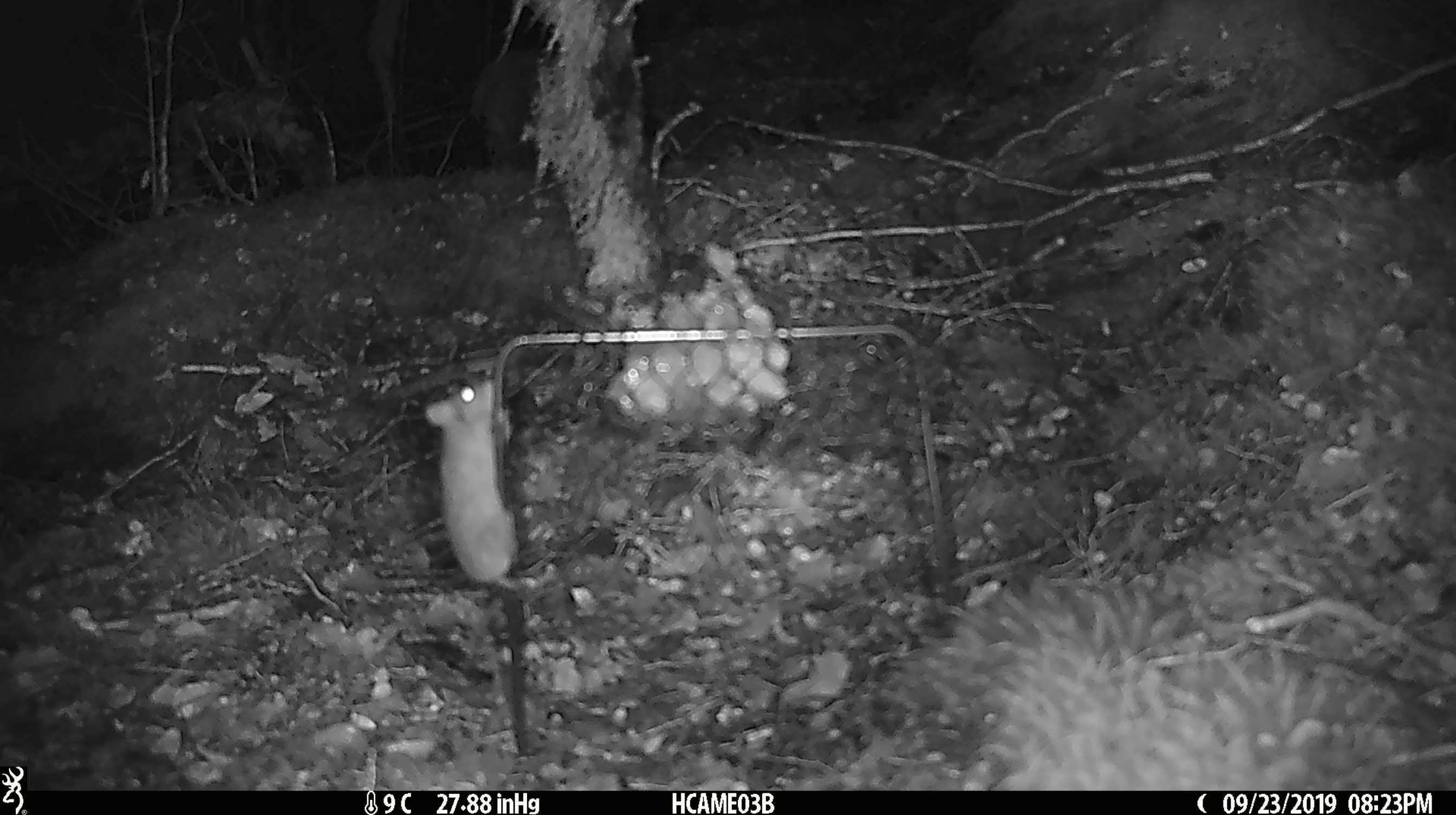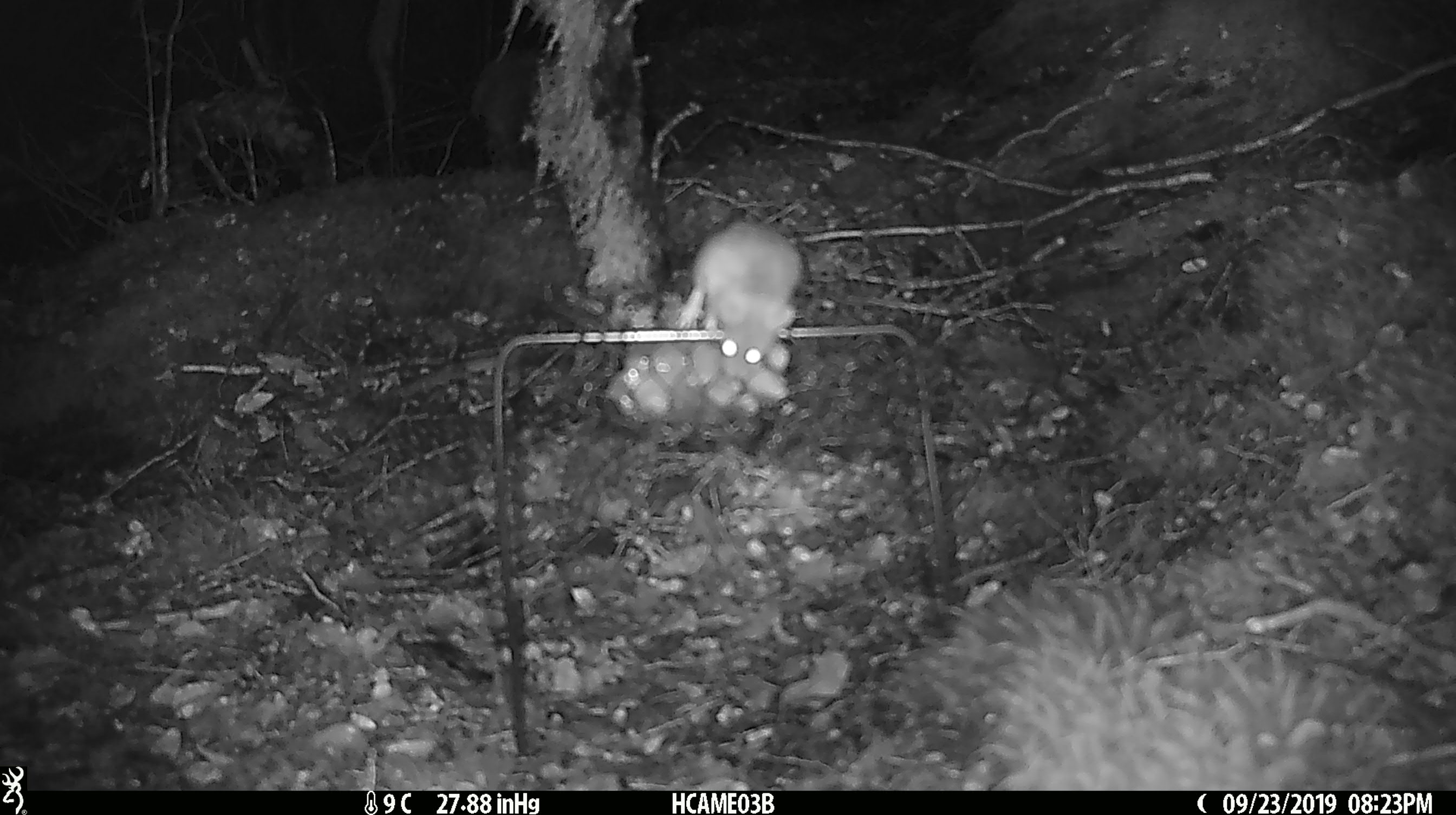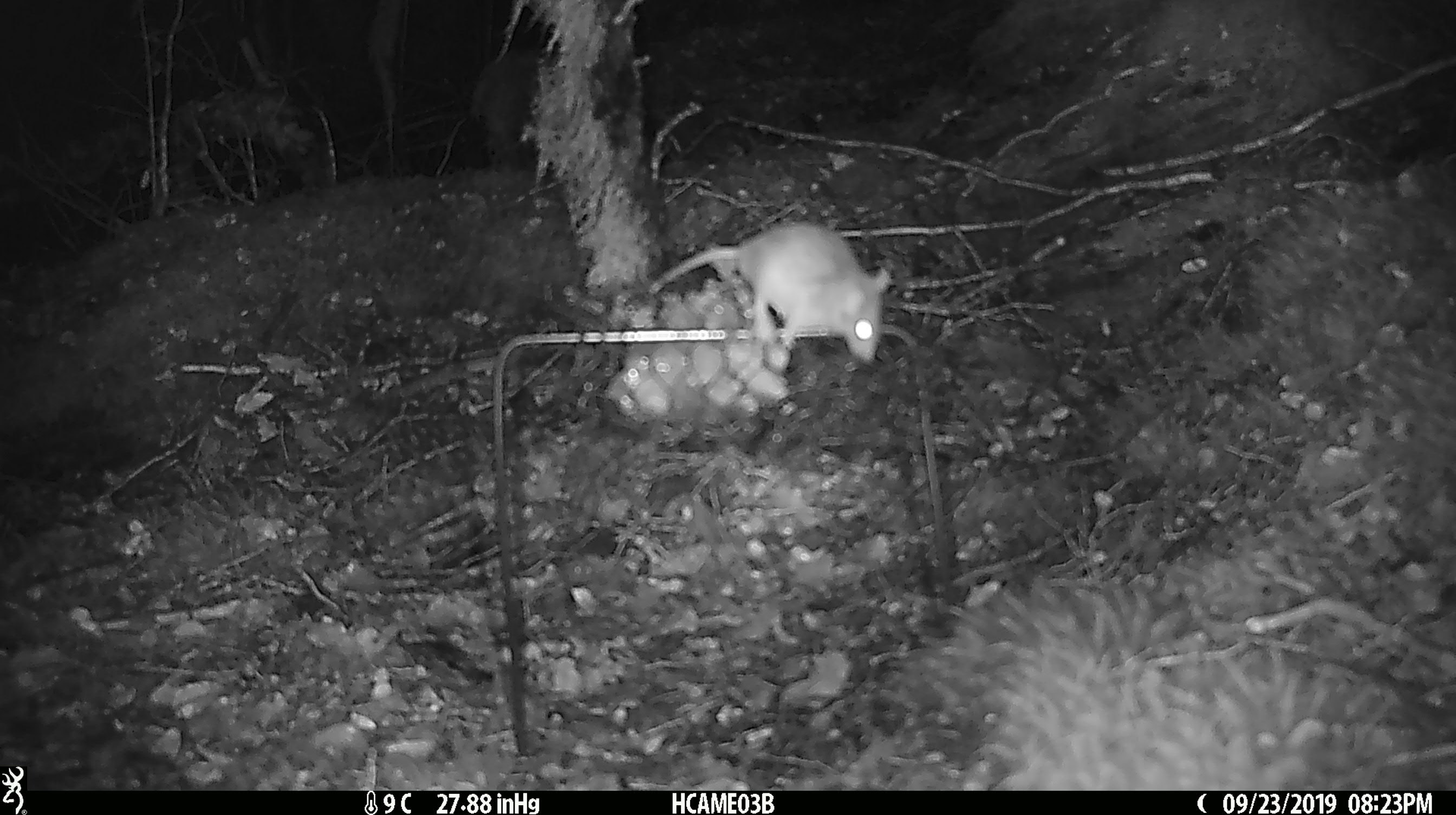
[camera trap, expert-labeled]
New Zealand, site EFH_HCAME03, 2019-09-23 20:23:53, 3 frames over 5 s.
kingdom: Animalia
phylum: Chordata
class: Mammalia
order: Rodentia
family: Muridae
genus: Mus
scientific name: Mus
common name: mouse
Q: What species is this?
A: Mouse (Mus).